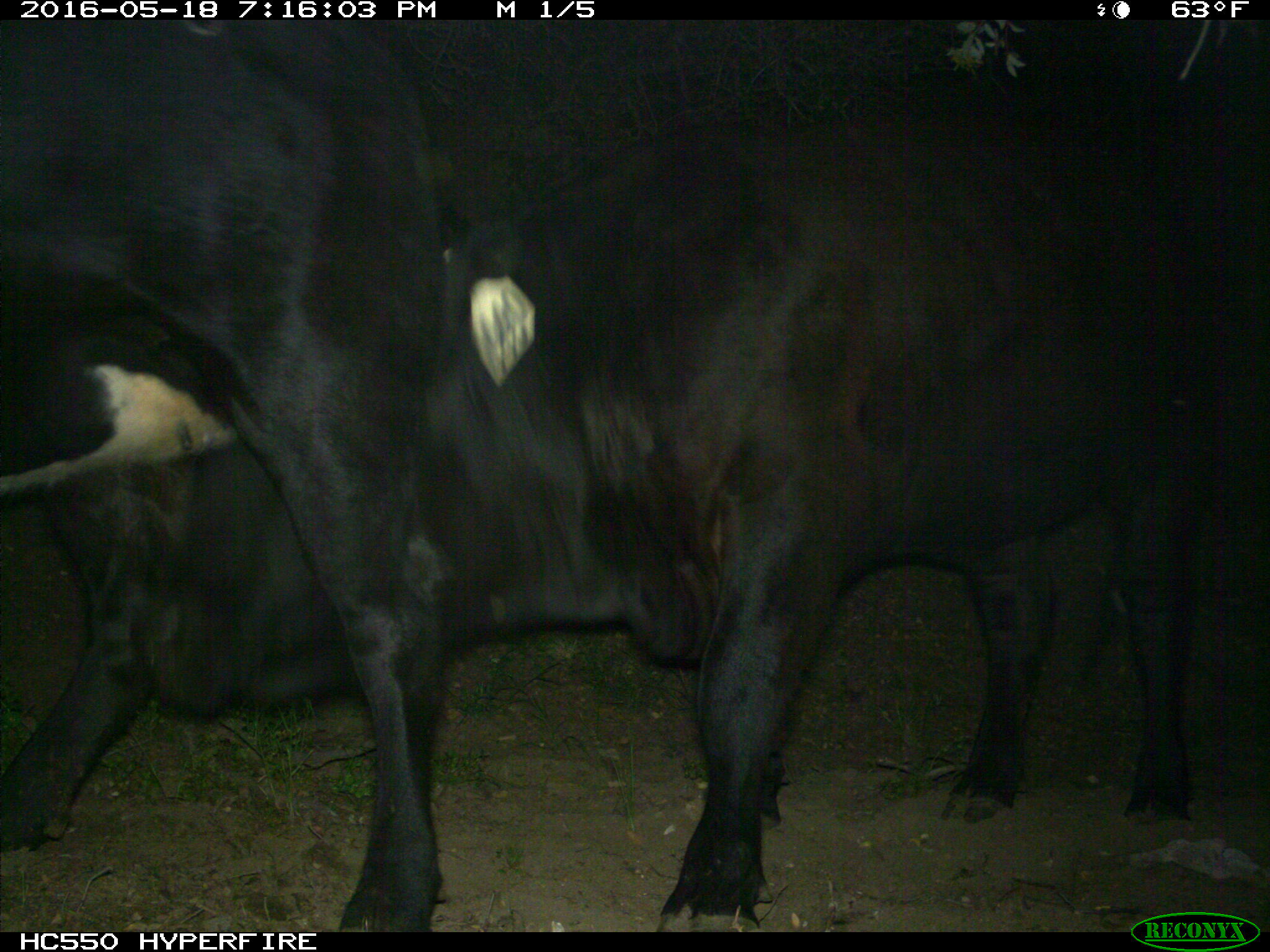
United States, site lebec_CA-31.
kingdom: Animalia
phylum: Chordata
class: Mammalia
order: Artiodactyla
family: Bovidae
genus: Bos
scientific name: Bos taurus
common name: domestic cow